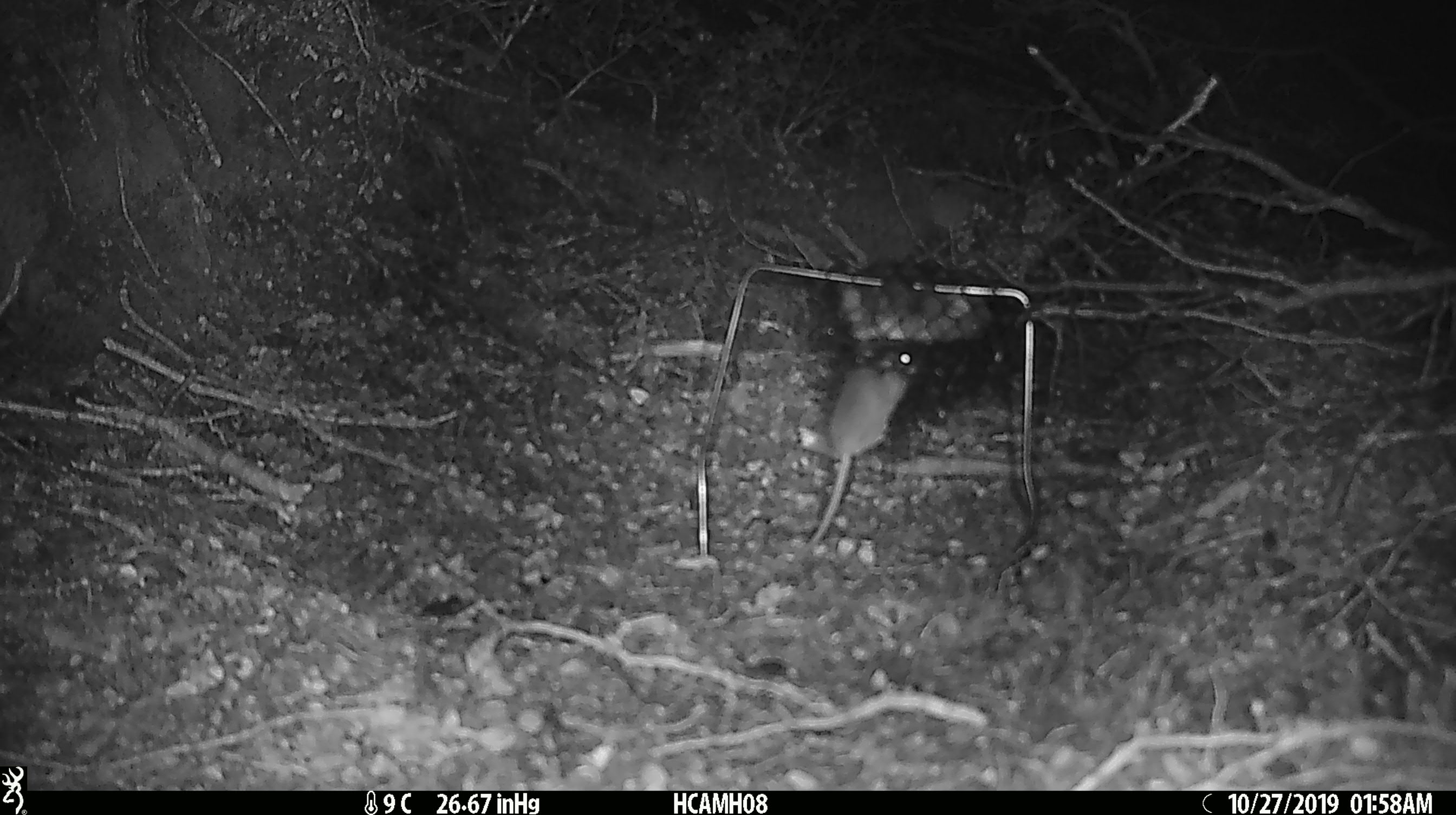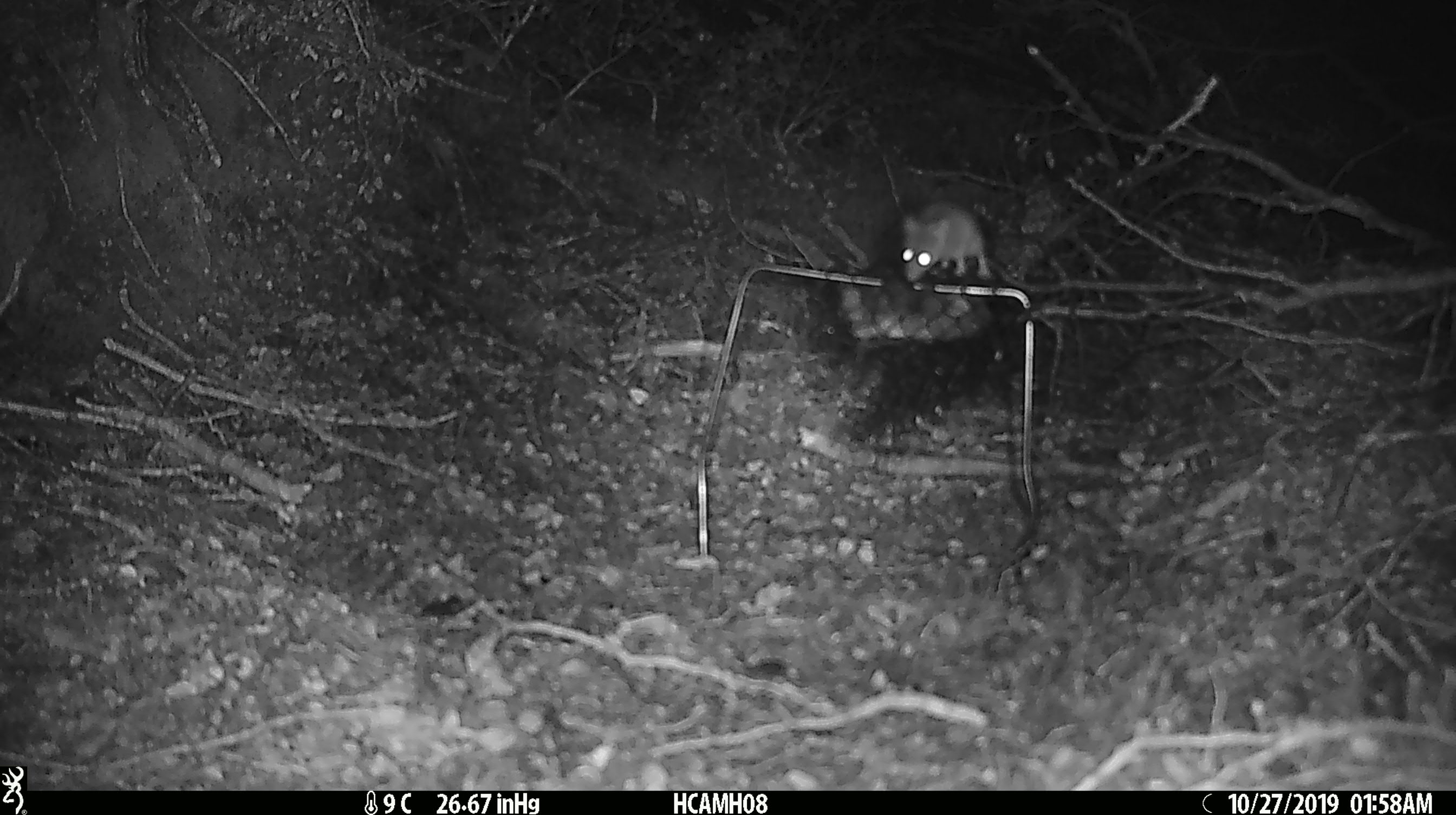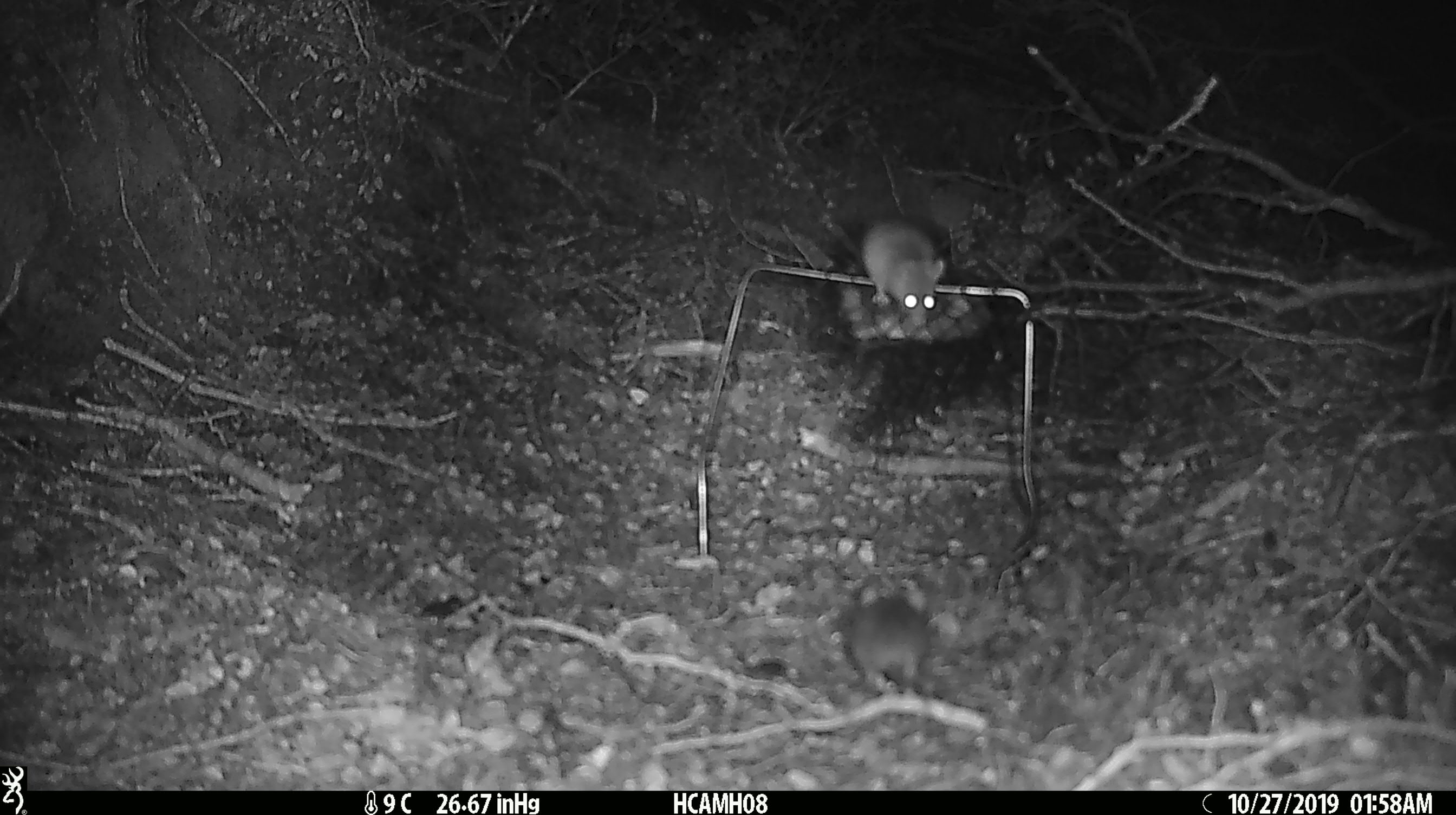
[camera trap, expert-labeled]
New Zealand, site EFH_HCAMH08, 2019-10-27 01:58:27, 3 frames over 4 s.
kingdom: Animalia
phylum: Chordata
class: Mammalia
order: Rodentia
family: Muridae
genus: Mus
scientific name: Mus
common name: mouse